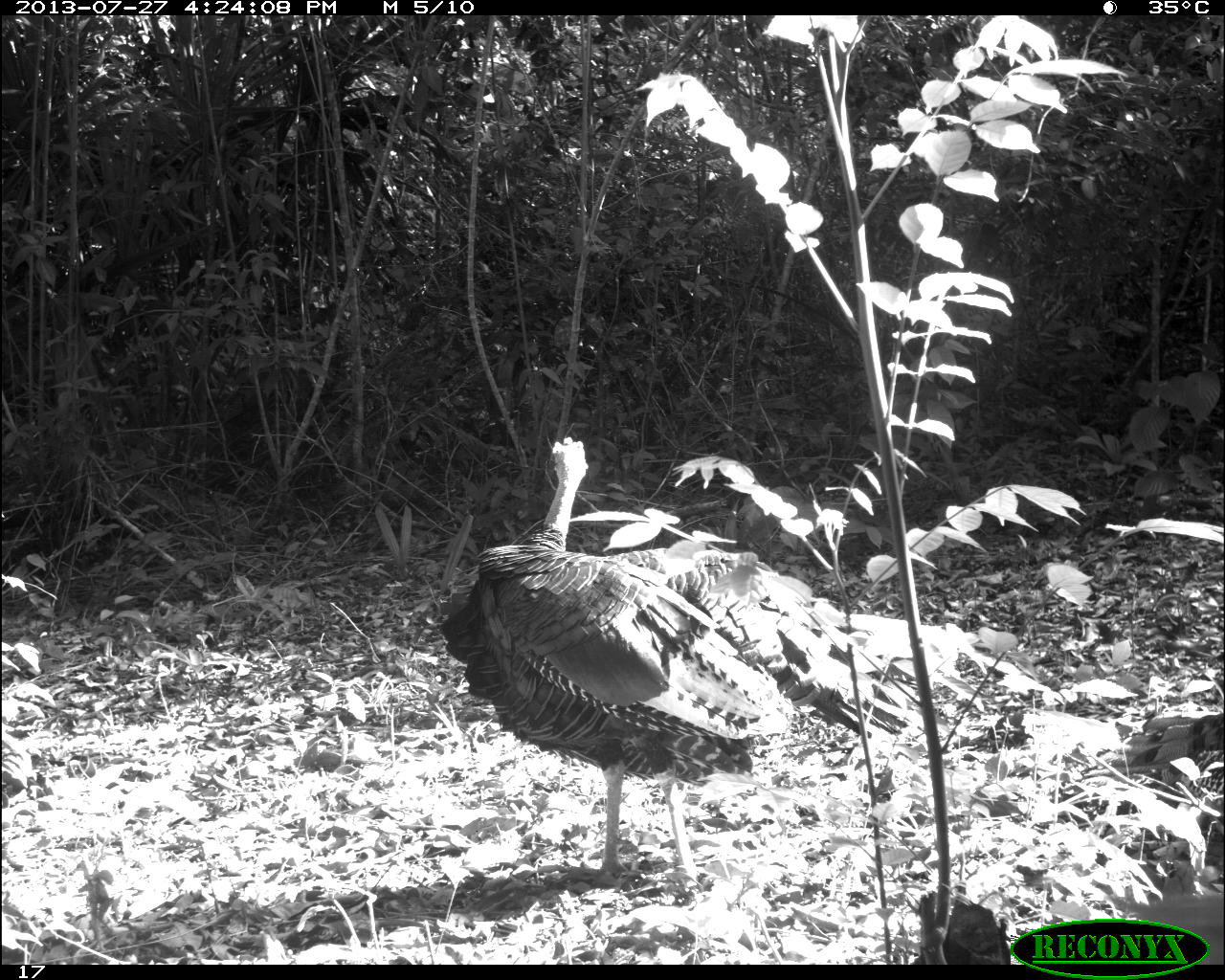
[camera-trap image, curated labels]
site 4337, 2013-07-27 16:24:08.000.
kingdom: Animalia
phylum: Chordata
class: Aves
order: Galliformes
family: Phasianidae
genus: Meleagris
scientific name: Meleagris ocellata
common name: ocellated turkey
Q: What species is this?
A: Meleagris ocellata (ocellated turkey).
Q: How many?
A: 1.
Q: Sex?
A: Male.